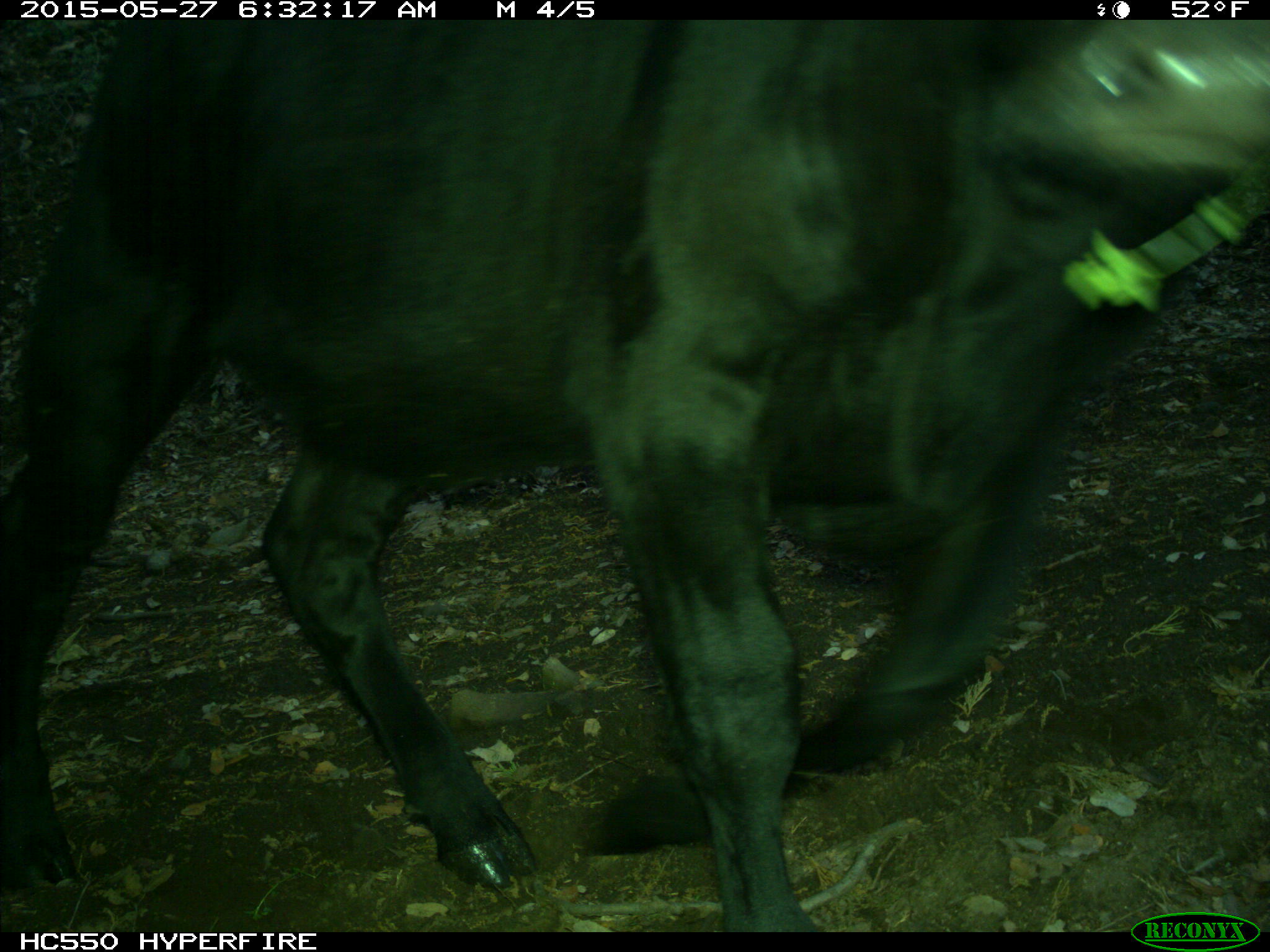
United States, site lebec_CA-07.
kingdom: Animalia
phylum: Chordata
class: Mammalia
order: Artiodactyla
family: Bovidae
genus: Bos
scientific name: Bos taurus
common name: domestic cow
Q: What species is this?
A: Bos taurus (domestic cow).